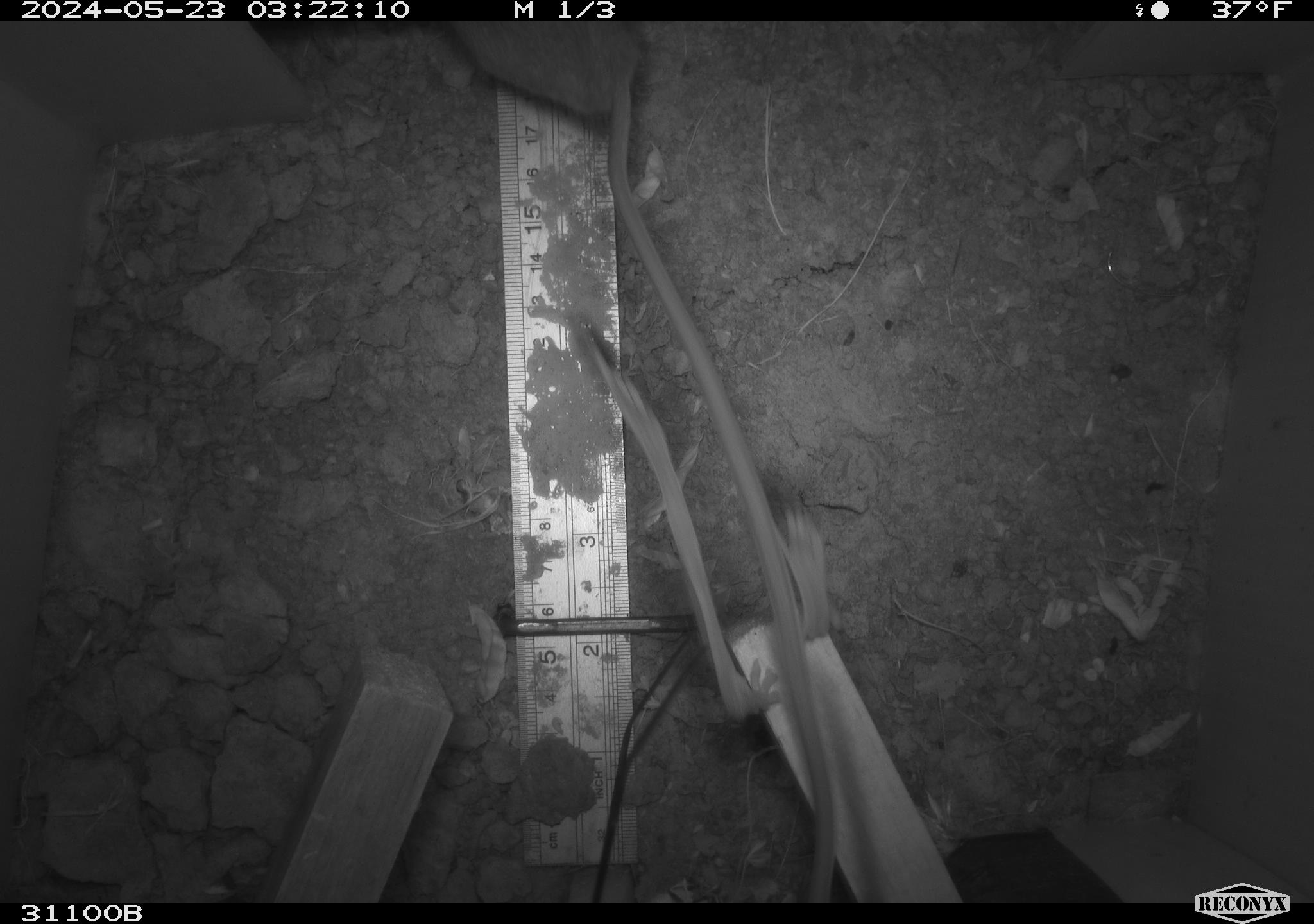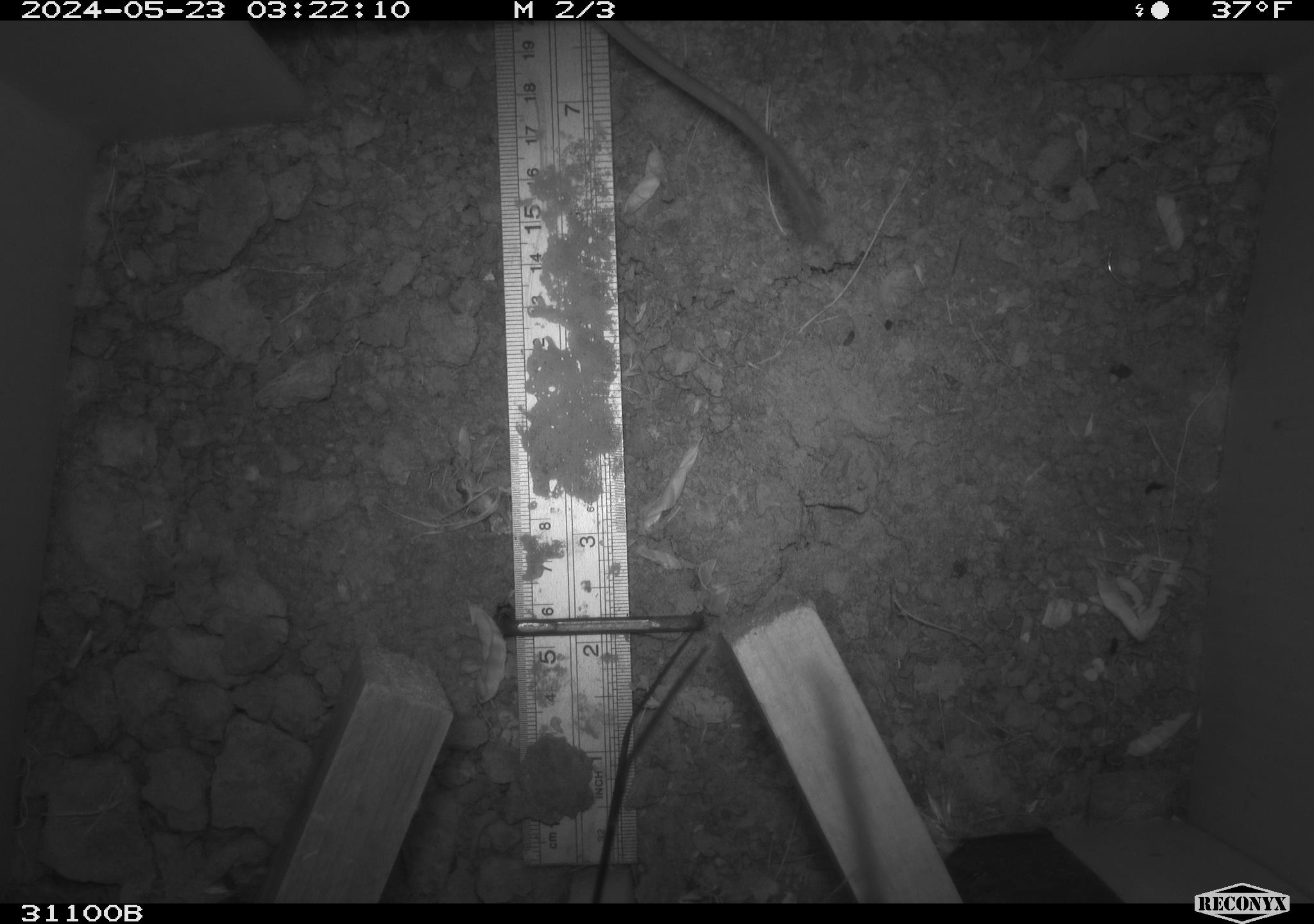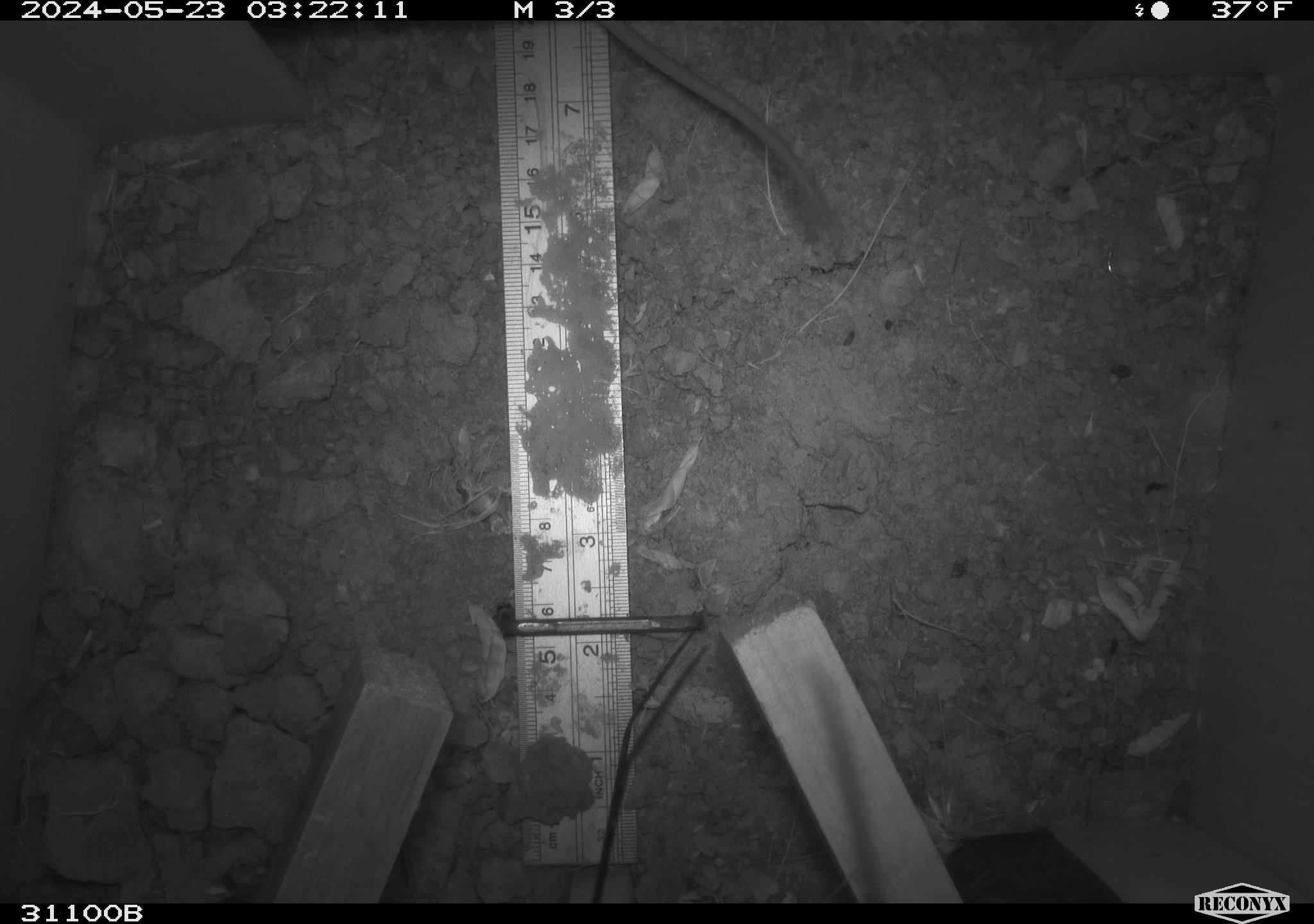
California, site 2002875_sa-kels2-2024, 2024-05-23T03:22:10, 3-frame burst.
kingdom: Animalia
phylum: Chordata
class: Mammalia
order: Rodentia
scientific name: Rodentia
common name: rodent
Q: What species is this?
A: Rodent (Rodentia).